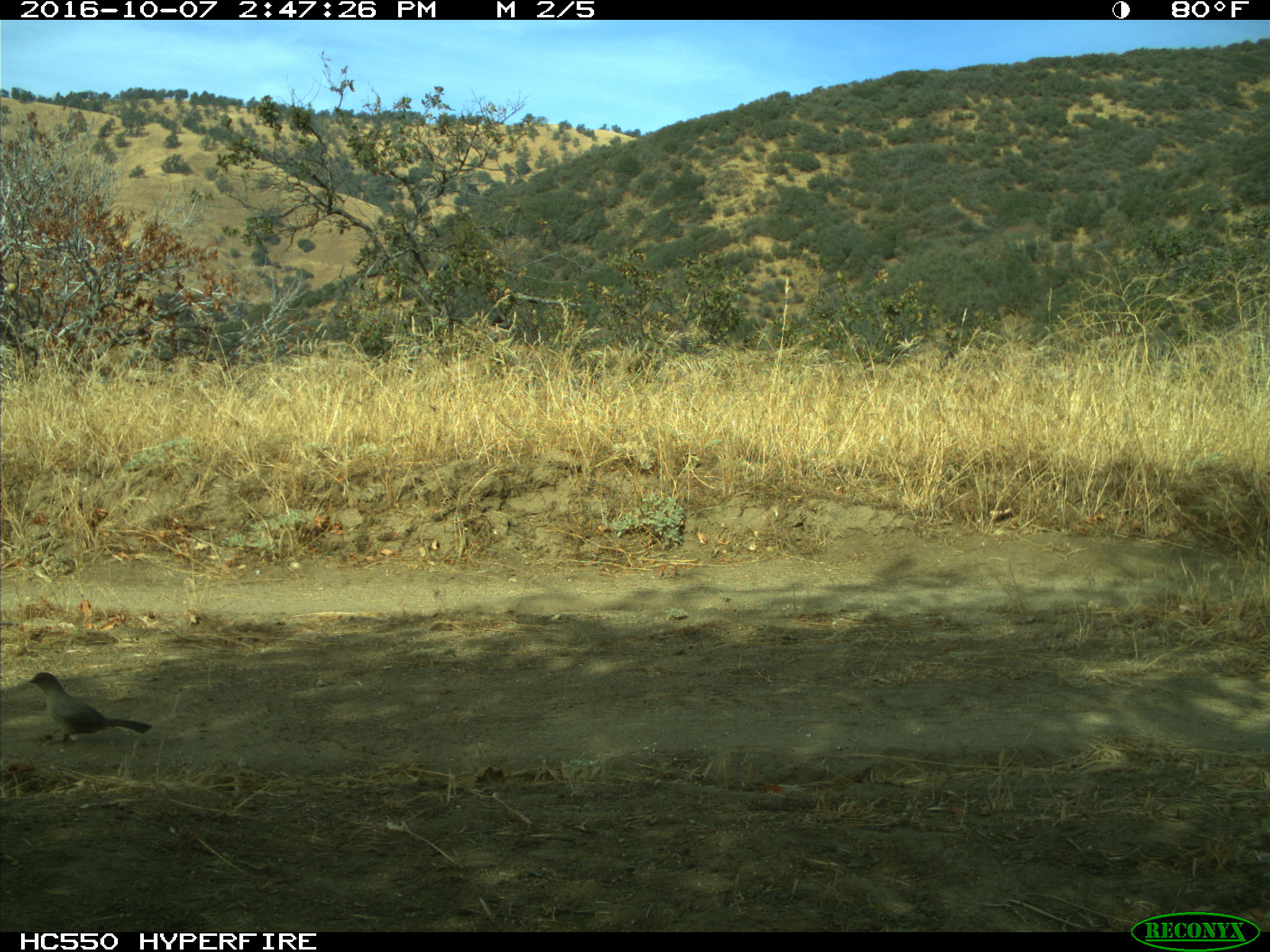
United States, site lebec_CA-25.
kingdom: Animalia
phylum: Chordata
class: Aves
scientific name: Aves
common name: birds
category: unidentified bird